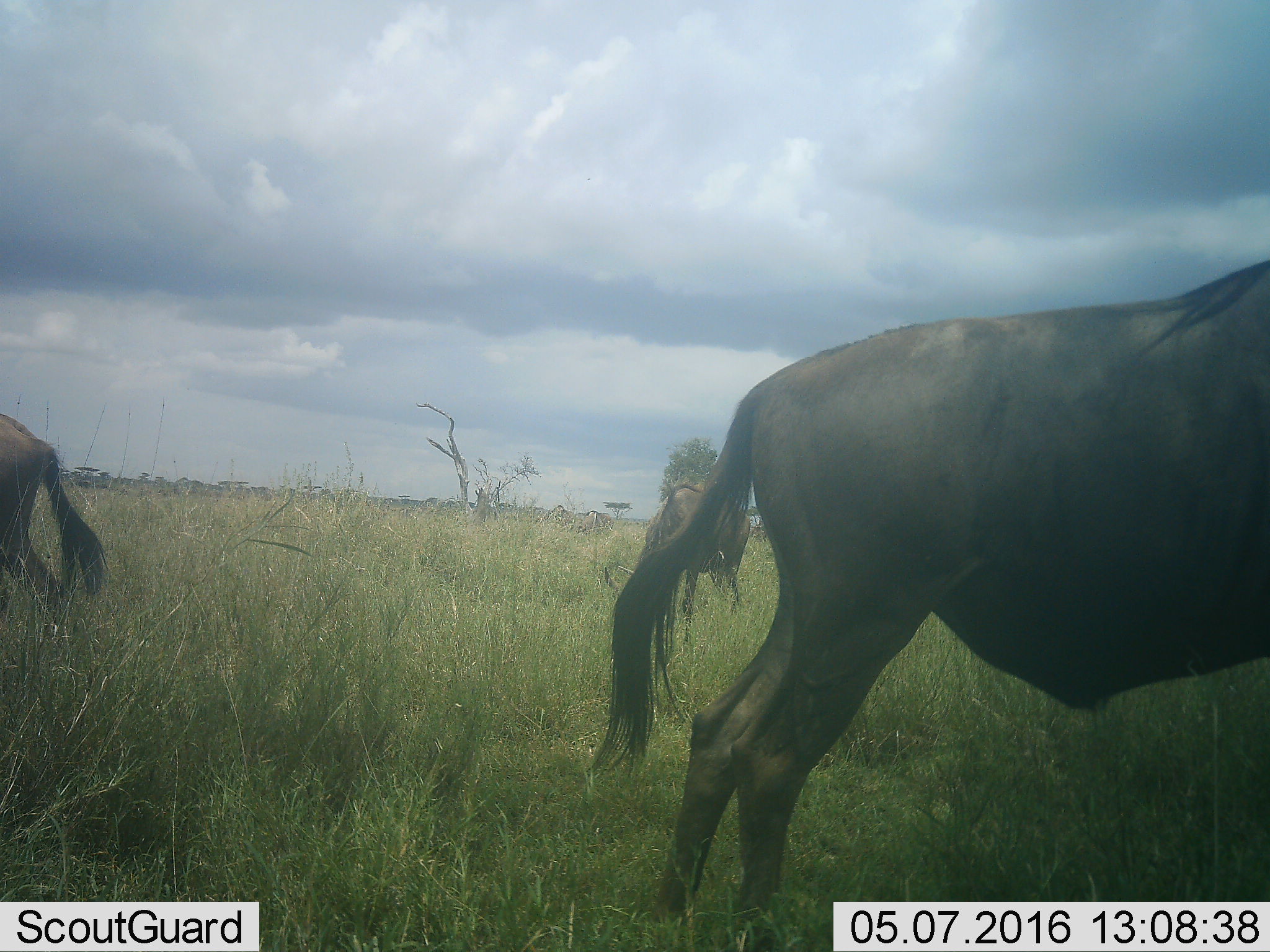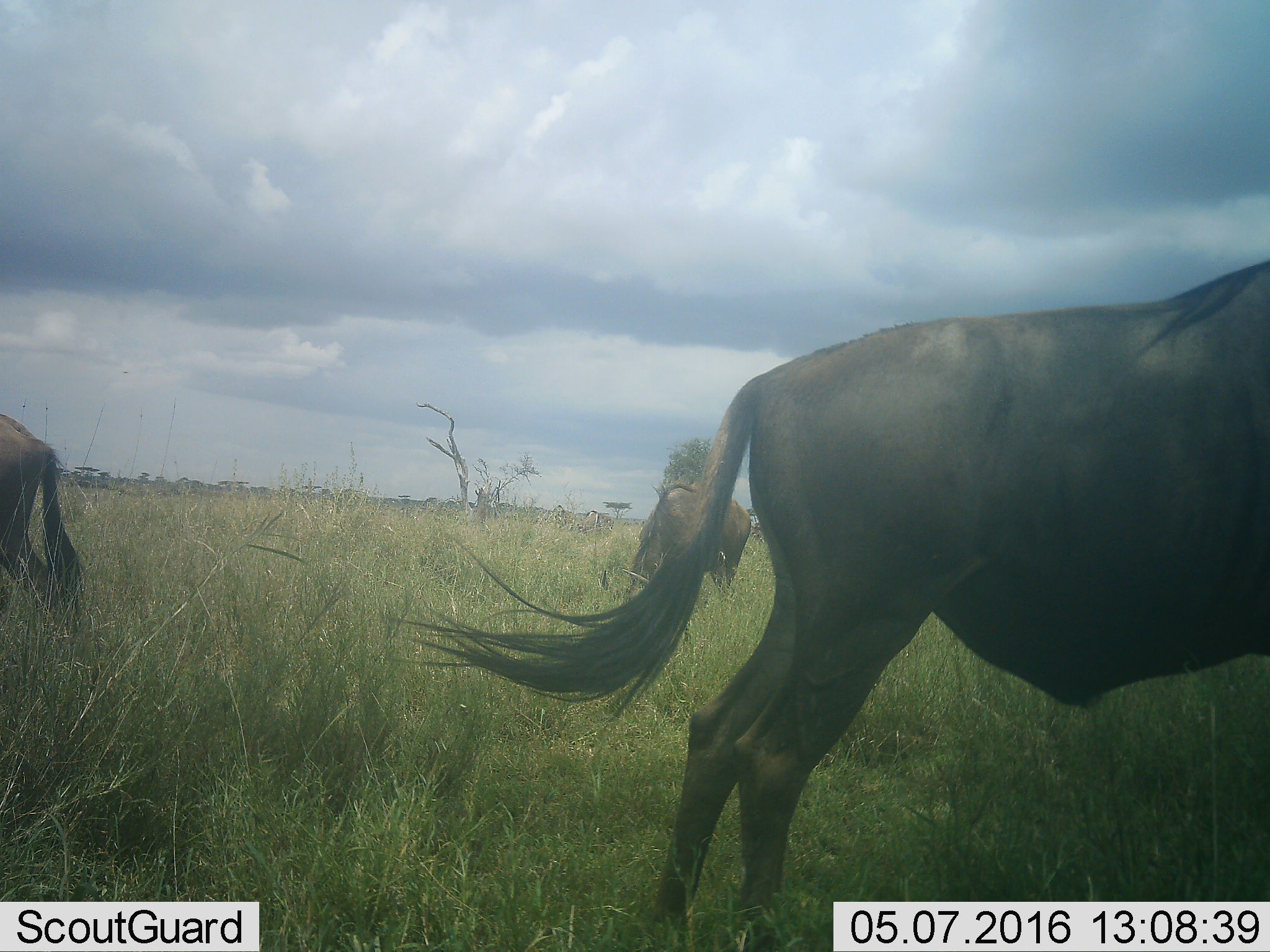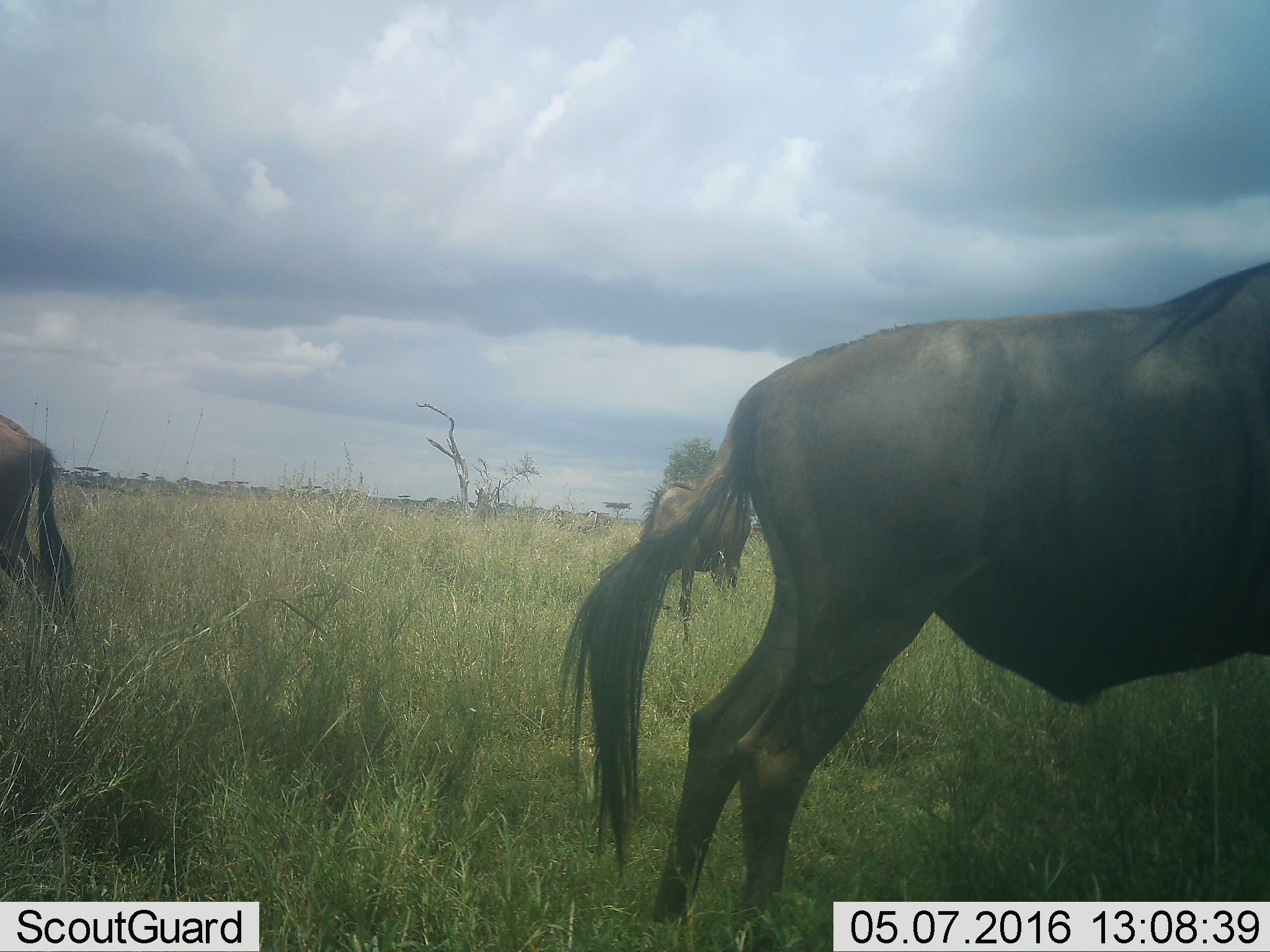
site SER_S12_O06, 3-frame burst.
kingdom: Animalia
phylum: Chordata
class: Mammalia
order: Artiodactyla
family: Bovidae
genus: Connochaetes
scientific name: Connochaetes taurinus taurinus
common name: blue wildebeest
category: wildebeestblue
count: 3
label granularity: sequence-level